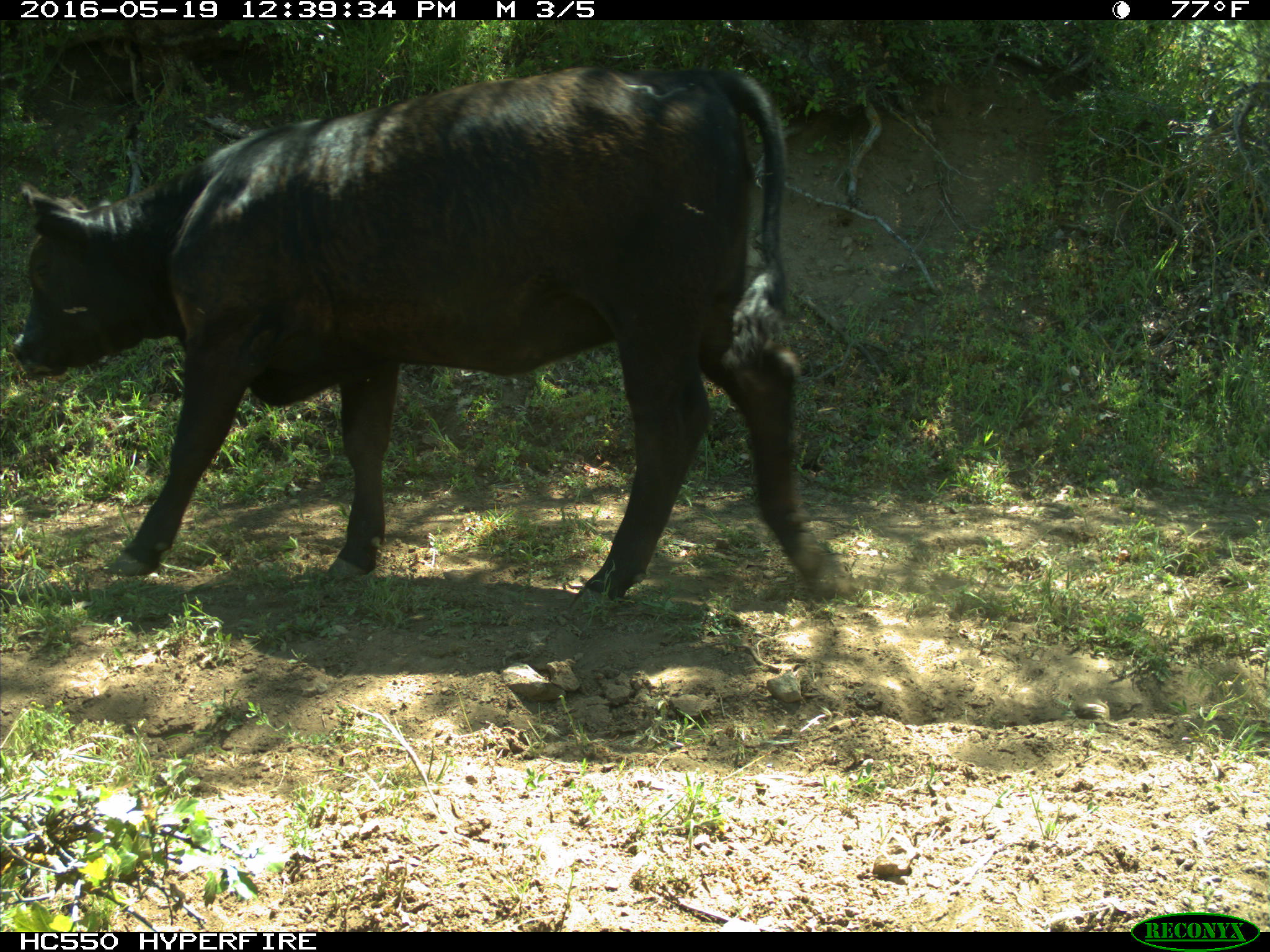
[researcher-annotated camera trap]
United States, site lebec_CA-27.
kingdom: Animalia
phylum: Chordata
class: Mammalia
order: Artiodactyla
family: Bovidae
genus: Bos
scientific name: Bos taurus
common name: domestic cow